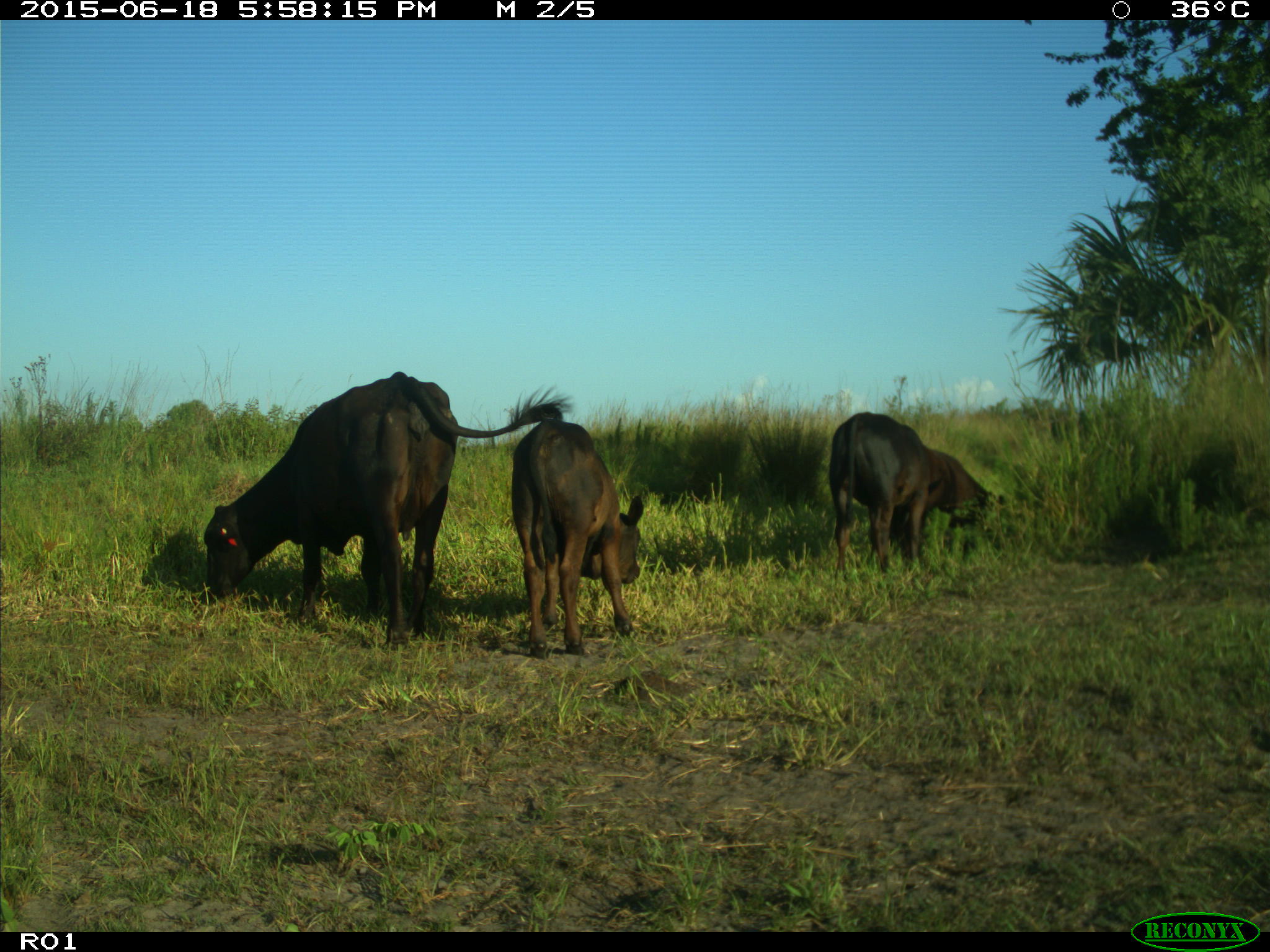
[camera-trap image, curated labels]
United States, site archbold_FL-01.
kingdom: Animalia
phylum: Chordata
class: Mammalia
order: Artiodactyla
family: Bovidae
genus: Bos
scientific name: Bos taurus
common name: domestic cow